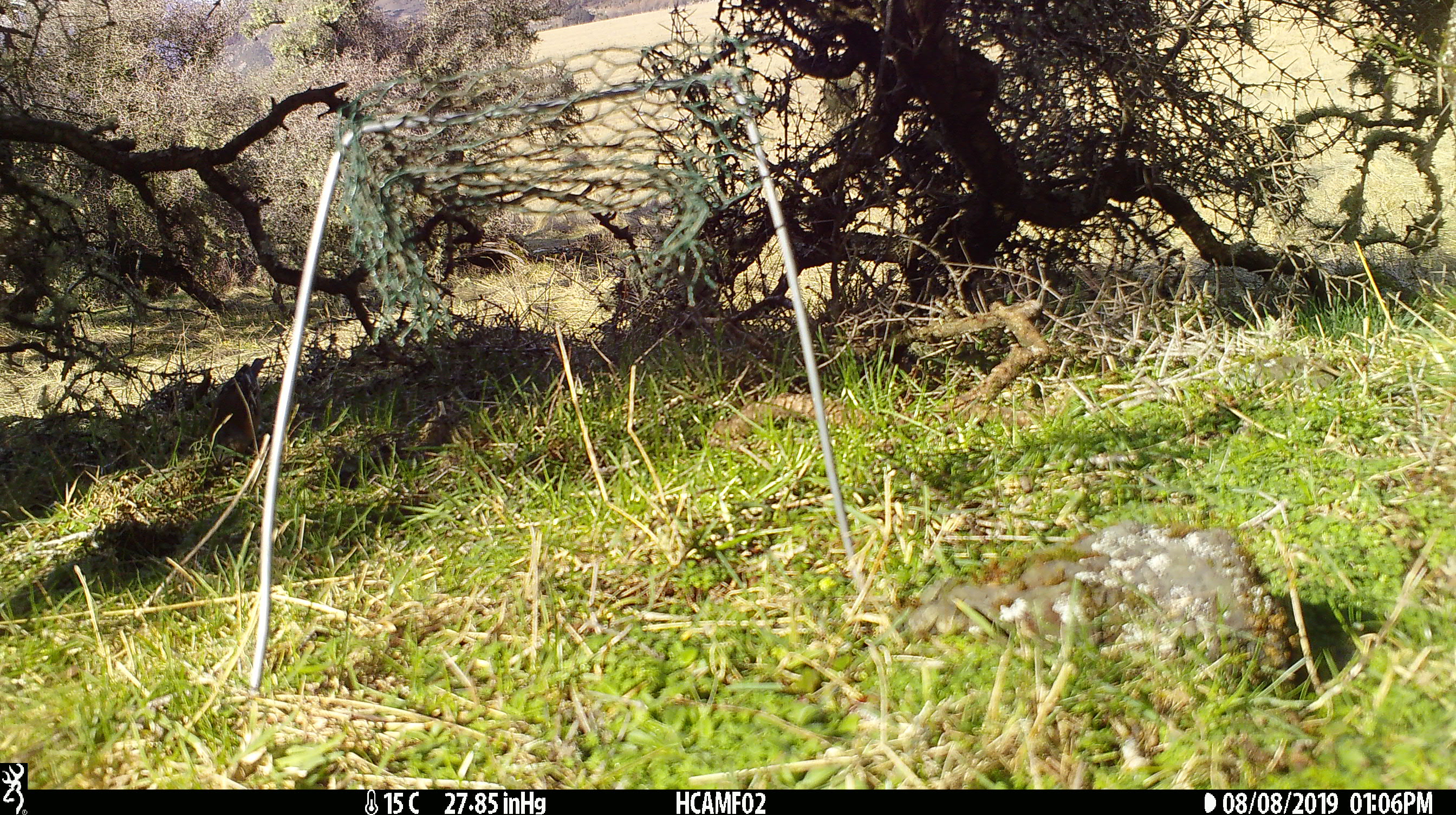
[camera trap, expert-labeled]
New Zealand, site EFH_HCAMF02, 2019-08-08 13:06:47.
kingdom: Animalia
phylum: Chordata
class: Aves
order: Passeriformes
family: Fringillidae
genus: Fringilla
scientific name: Fringilla coelebs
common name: common chaffinch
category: chaffinch